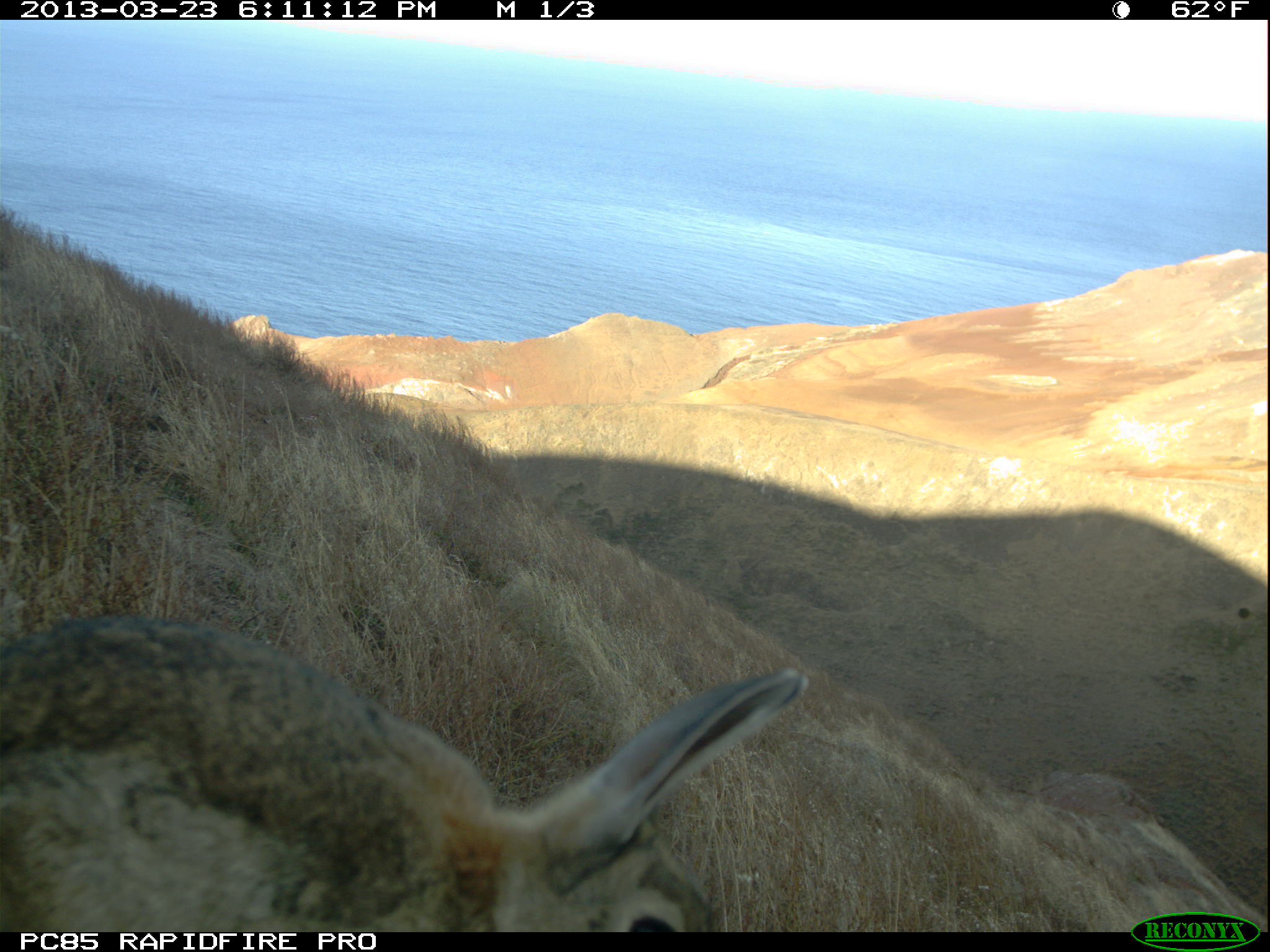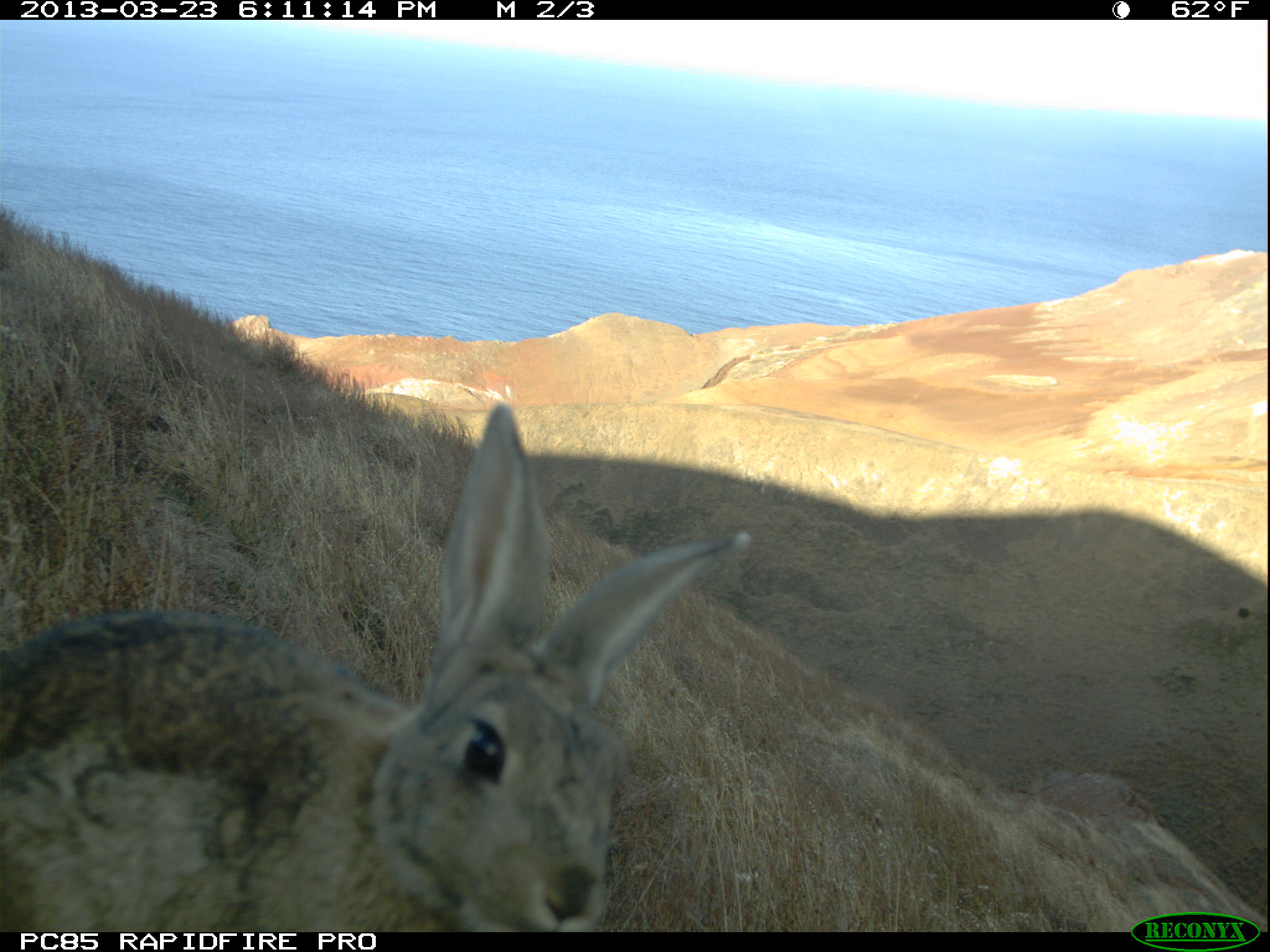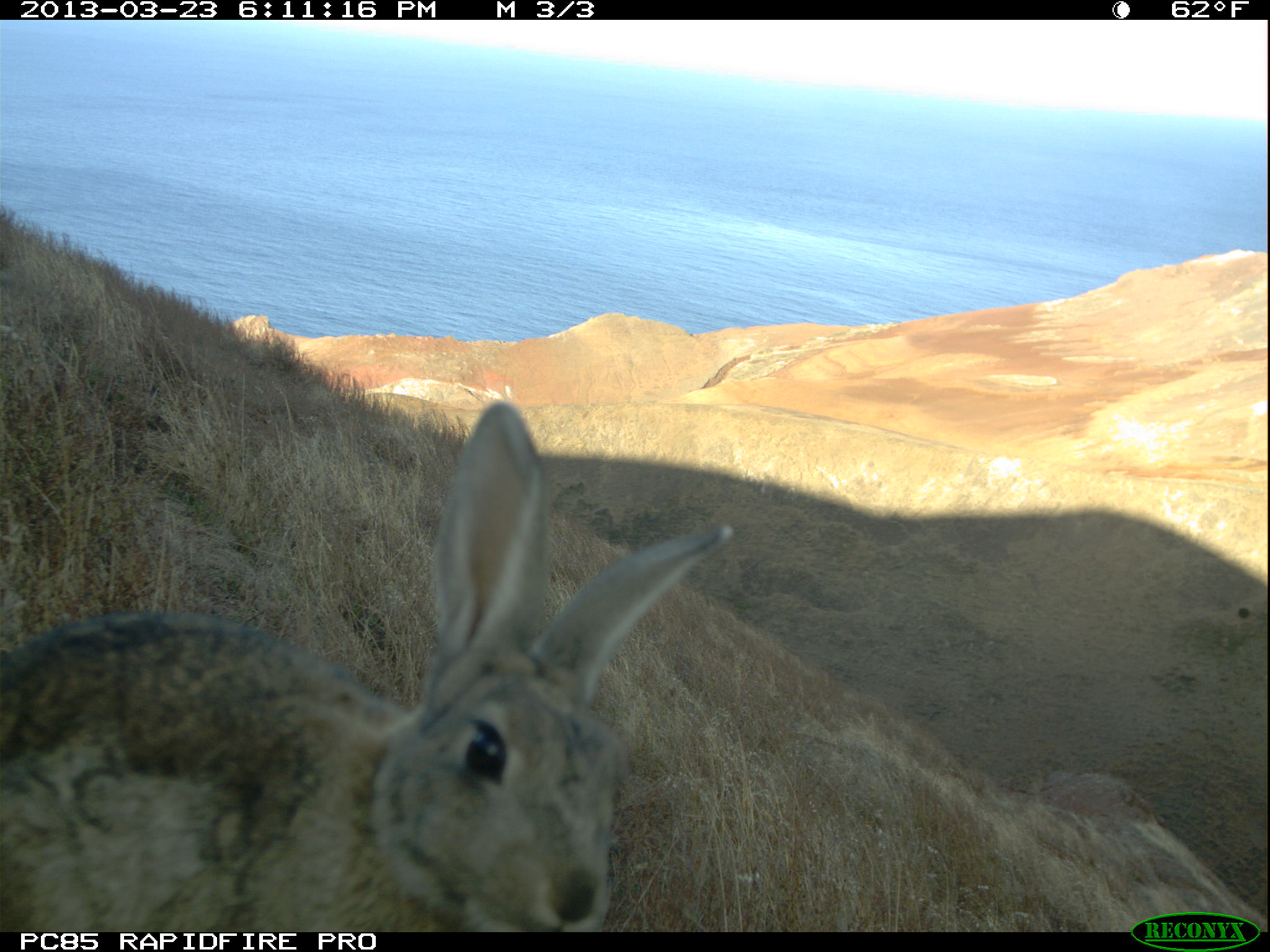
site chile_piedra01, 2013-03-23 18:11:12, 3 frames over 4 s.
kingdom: Animalia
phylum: Chordata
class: Mammalia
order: Lagomorpha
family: Leporidae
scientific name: Leporidae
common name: rabbits and hares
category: rabbit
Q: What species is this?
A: Rabbit (rabbits and hares) (Leporidae).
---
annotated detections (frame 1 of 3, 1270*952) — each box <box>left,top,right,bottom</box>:
rabbit: <box>2,614,846,932</box>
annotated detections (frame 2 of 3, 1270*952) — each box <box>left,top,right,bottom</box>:
rabbit: <box>2,402,751,925</box>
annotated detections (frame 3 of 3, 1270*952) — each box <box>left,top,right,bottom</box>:
rabbit: <box>3,400,735,925</box>